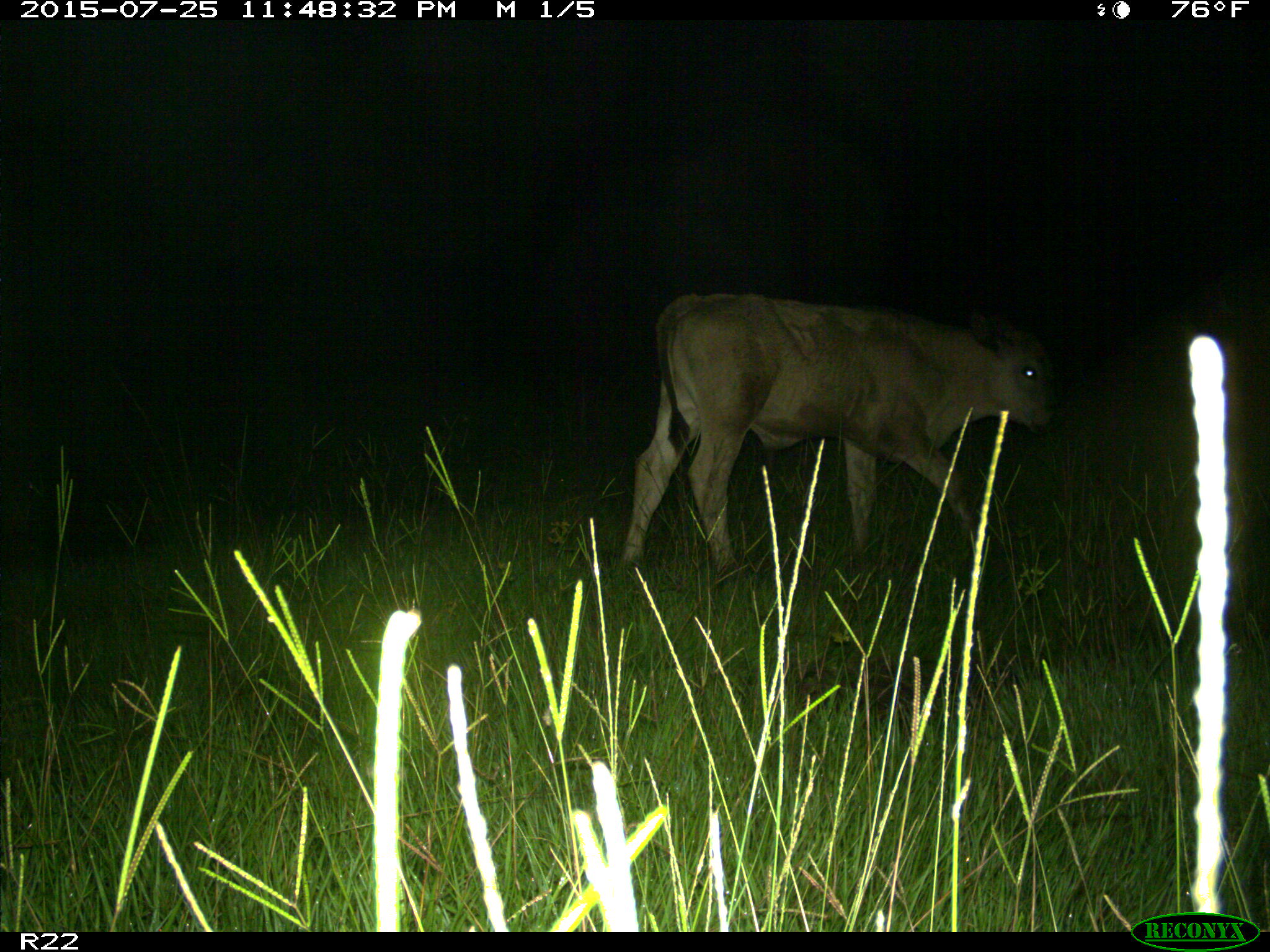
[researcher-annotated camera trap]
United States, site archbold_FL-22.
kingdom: Animalia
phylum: Chordata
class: Mammalia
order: Artiodactyla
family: Bovidae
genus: Bos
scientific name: Bos taurus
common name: domestic cow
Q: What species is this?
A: Bos taurus (domestic cow).